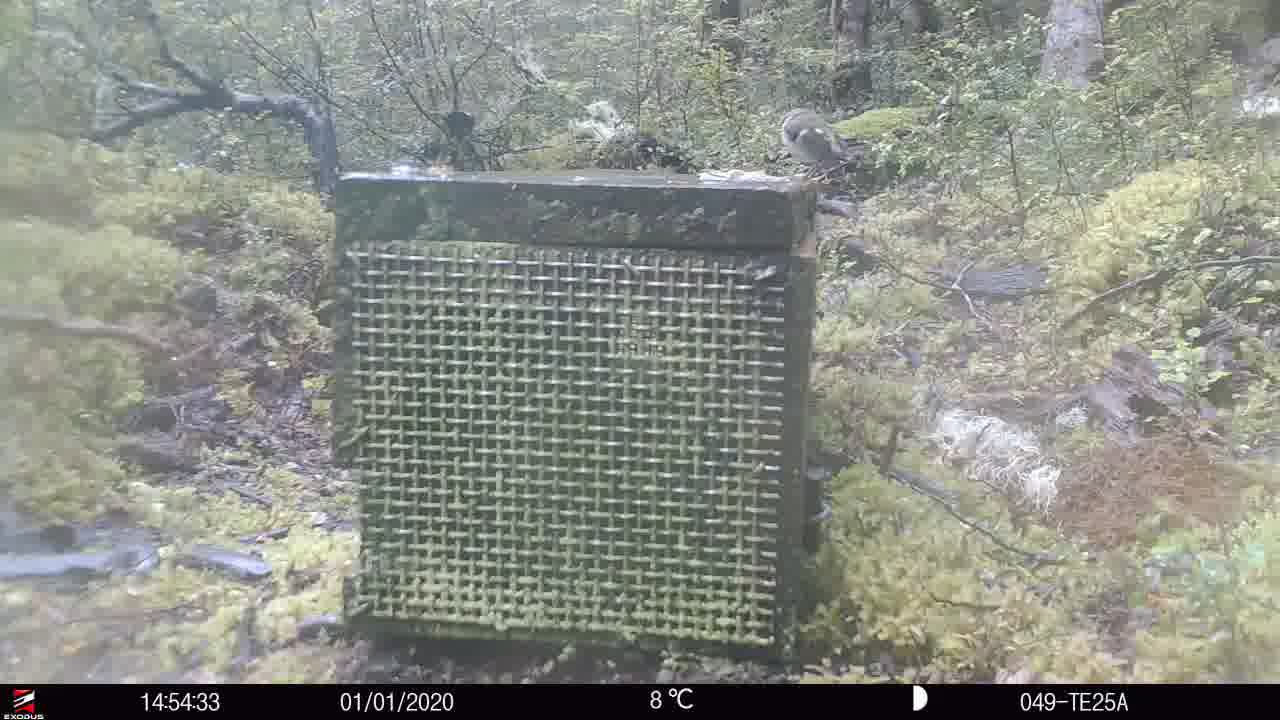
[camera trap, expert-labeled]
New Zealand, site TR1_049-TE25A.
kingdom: Animalia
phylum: Chordata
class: Aves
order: Passeriformes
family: Acanthisittidae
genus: Acanthisitta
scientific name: Acanthisitta chloris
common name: rifleman